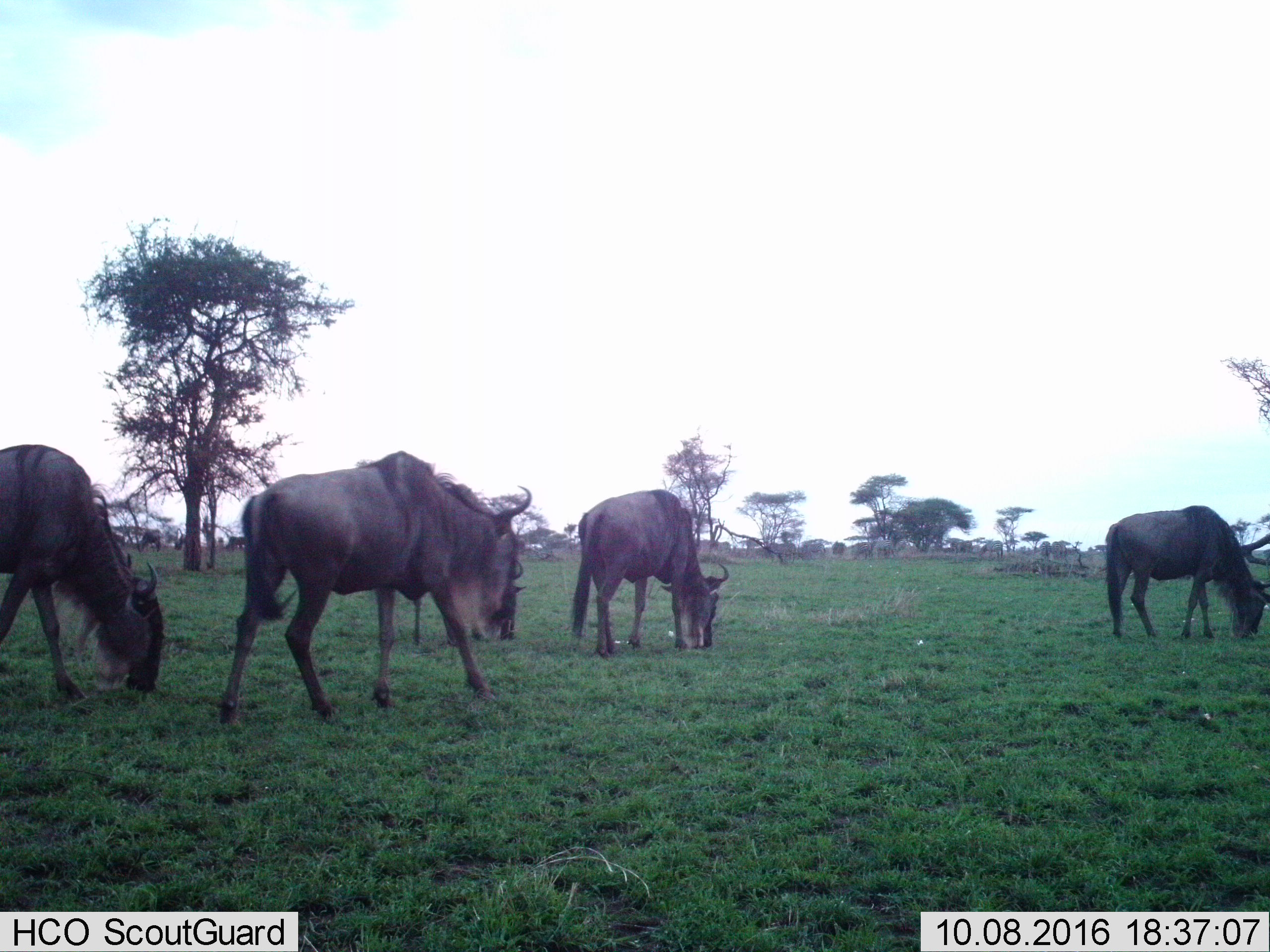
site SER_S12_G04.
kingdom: Animalia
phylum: Chordata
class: Mammalia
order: Artiodactyla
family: Bovidae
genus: Connochaetes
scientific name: Connochaetes taurinus taurinus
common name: blue wildebeest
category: wildebeestblue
Wildebeestblue (blue wildebeest) (Connochaetes taurinus taurinus), count 5. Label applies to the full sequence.